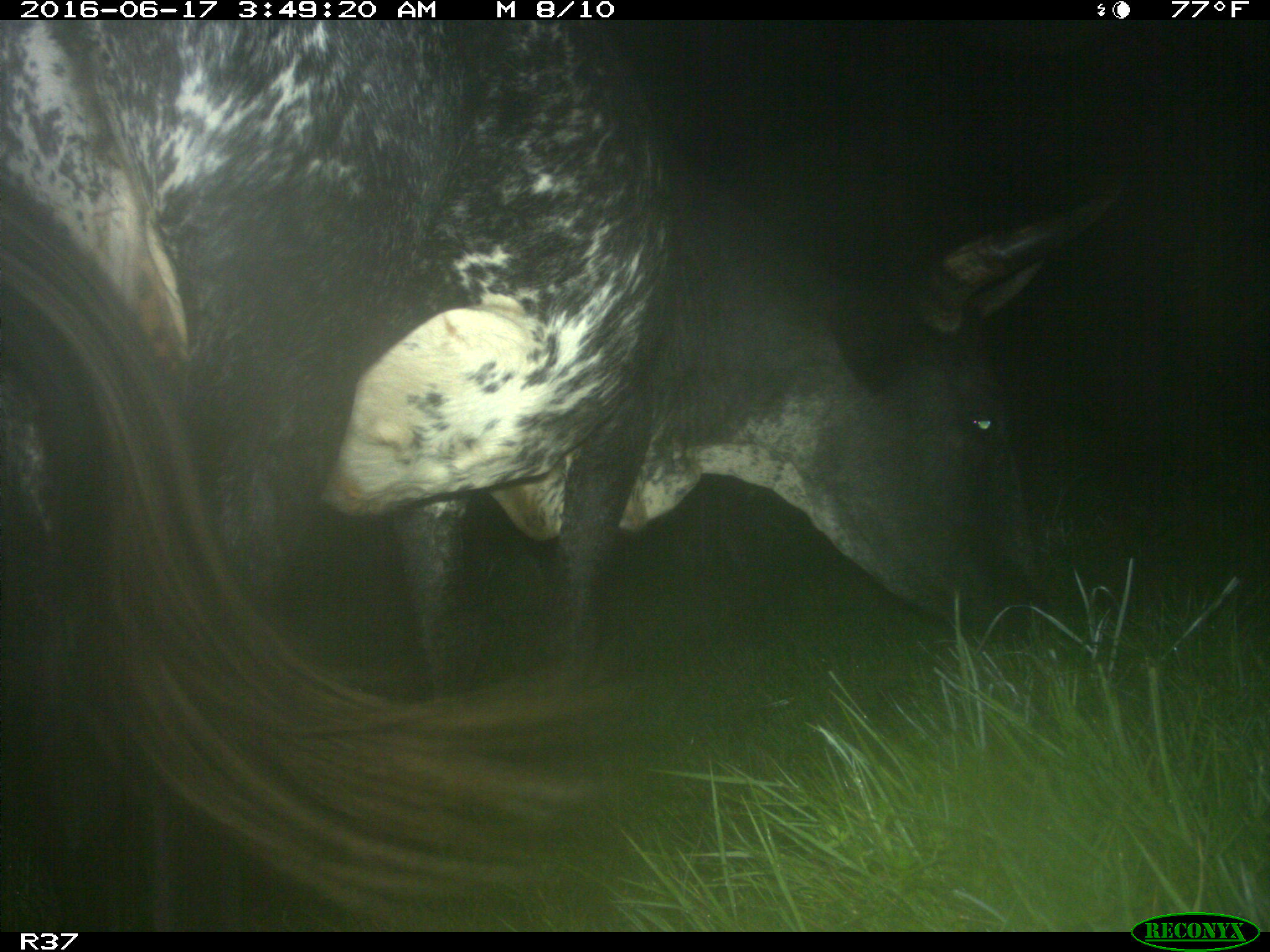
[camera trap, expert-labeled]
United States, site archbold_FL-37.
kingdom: Animalia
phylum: Chordata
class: Mammalia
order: Artiodactyla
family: Bovidae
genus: Bos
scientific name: Bos taurus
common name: domestic cow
Bos taurus (domestic cow).